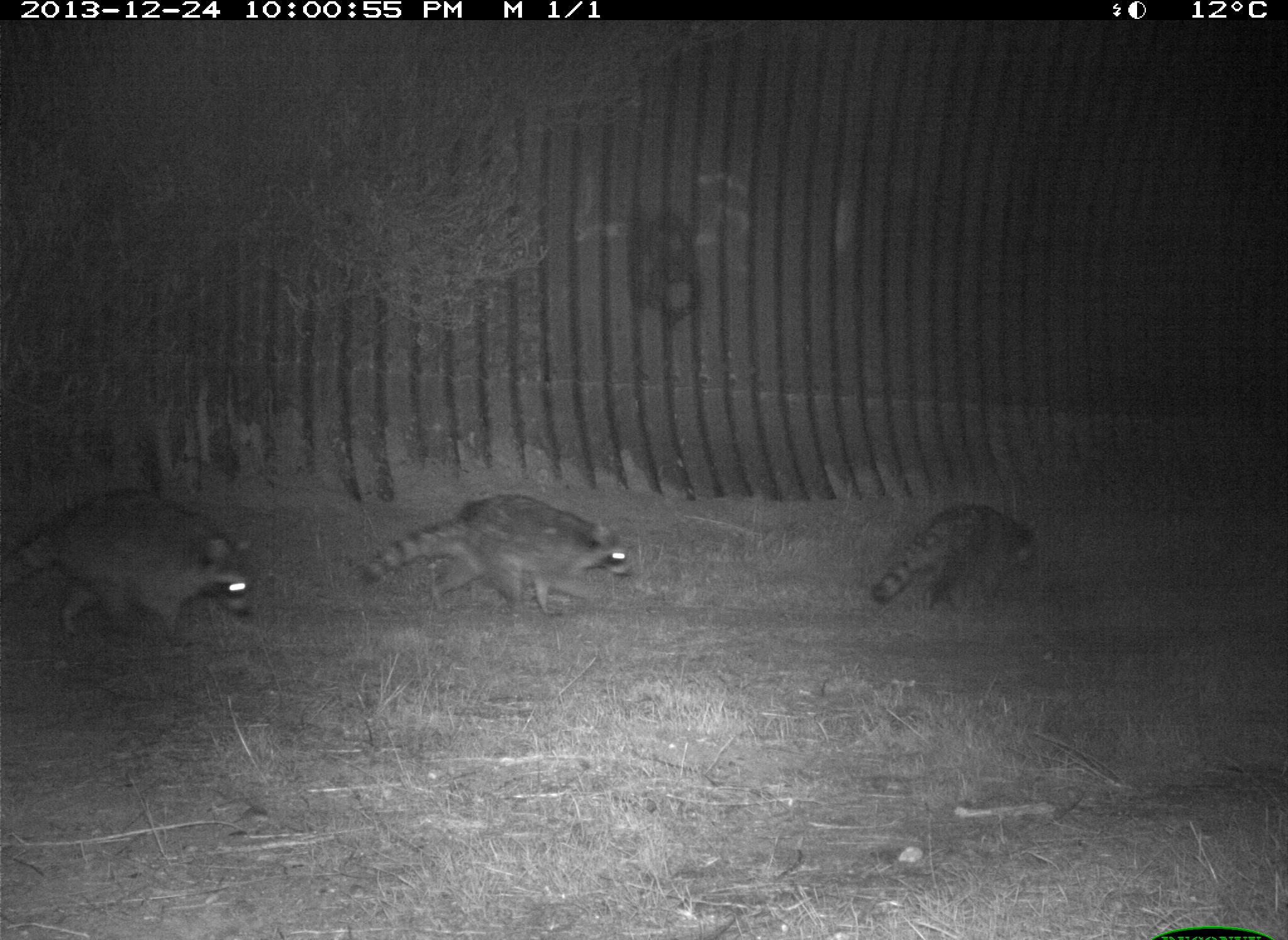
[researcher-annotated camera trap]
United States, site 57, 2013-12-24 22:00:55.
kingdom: Animalia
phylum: Chordata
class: Mammalia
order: Carnivora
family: Procyonidae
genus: Procyon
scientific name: Procyon lotor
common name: raccoon